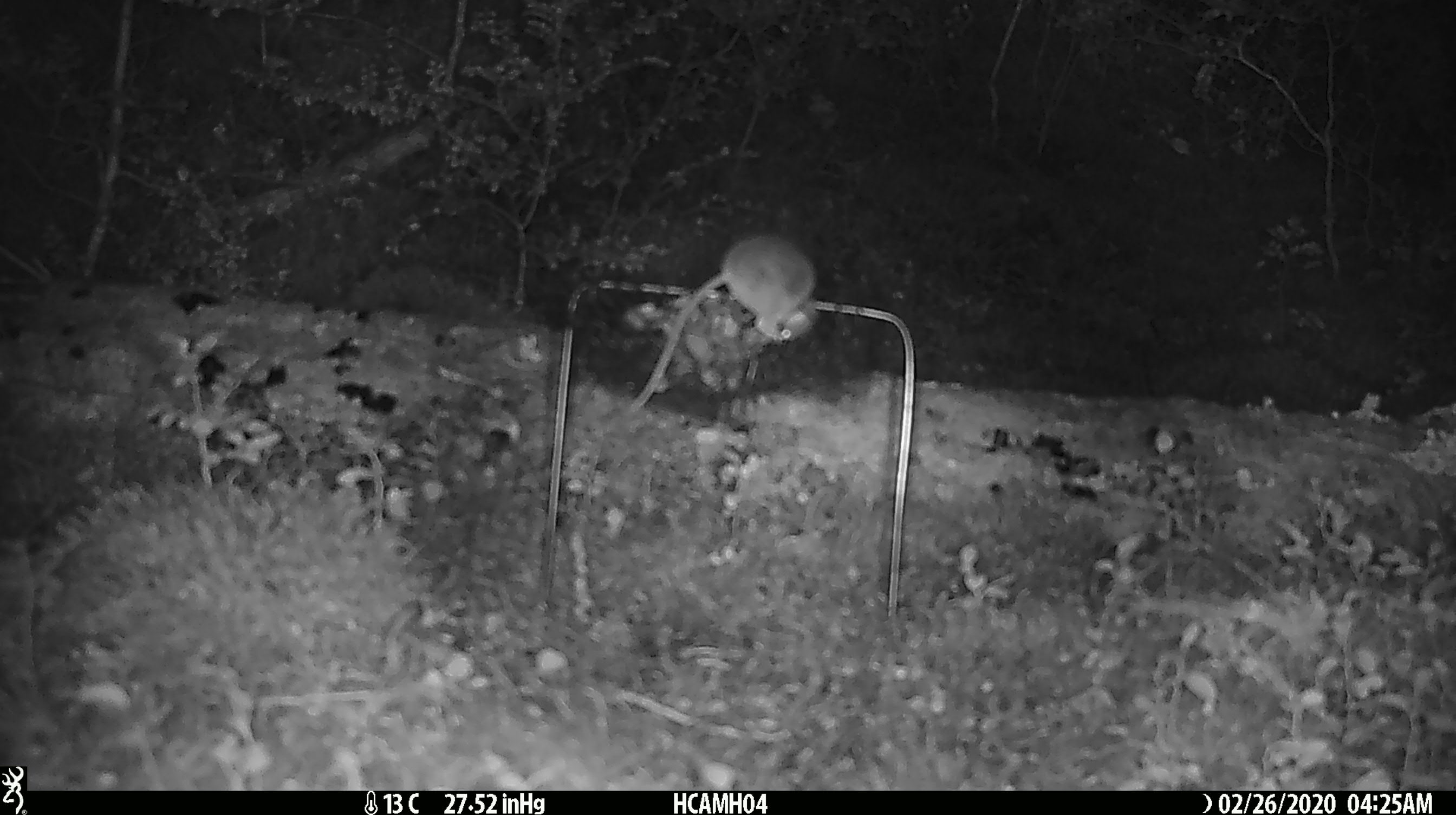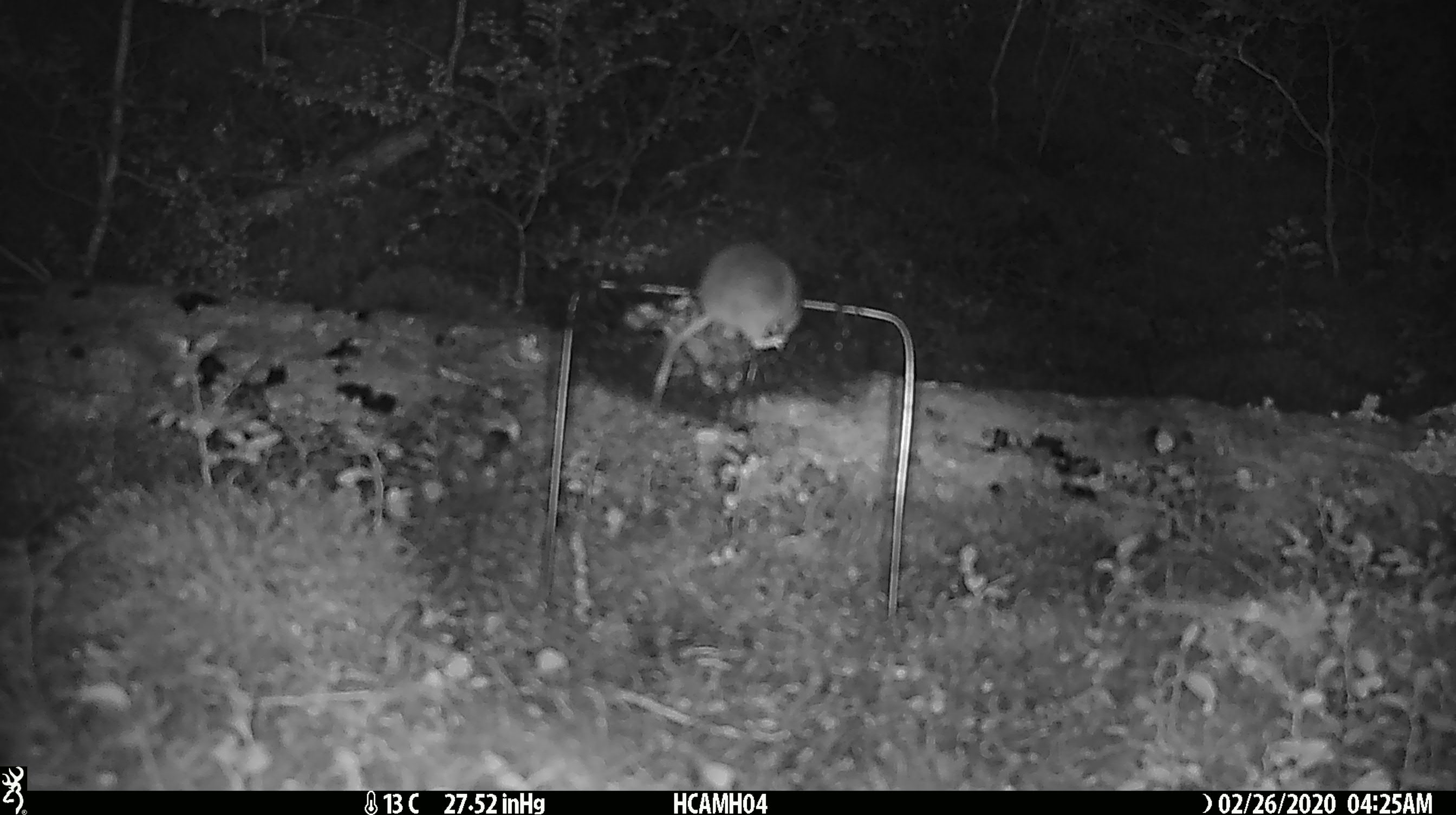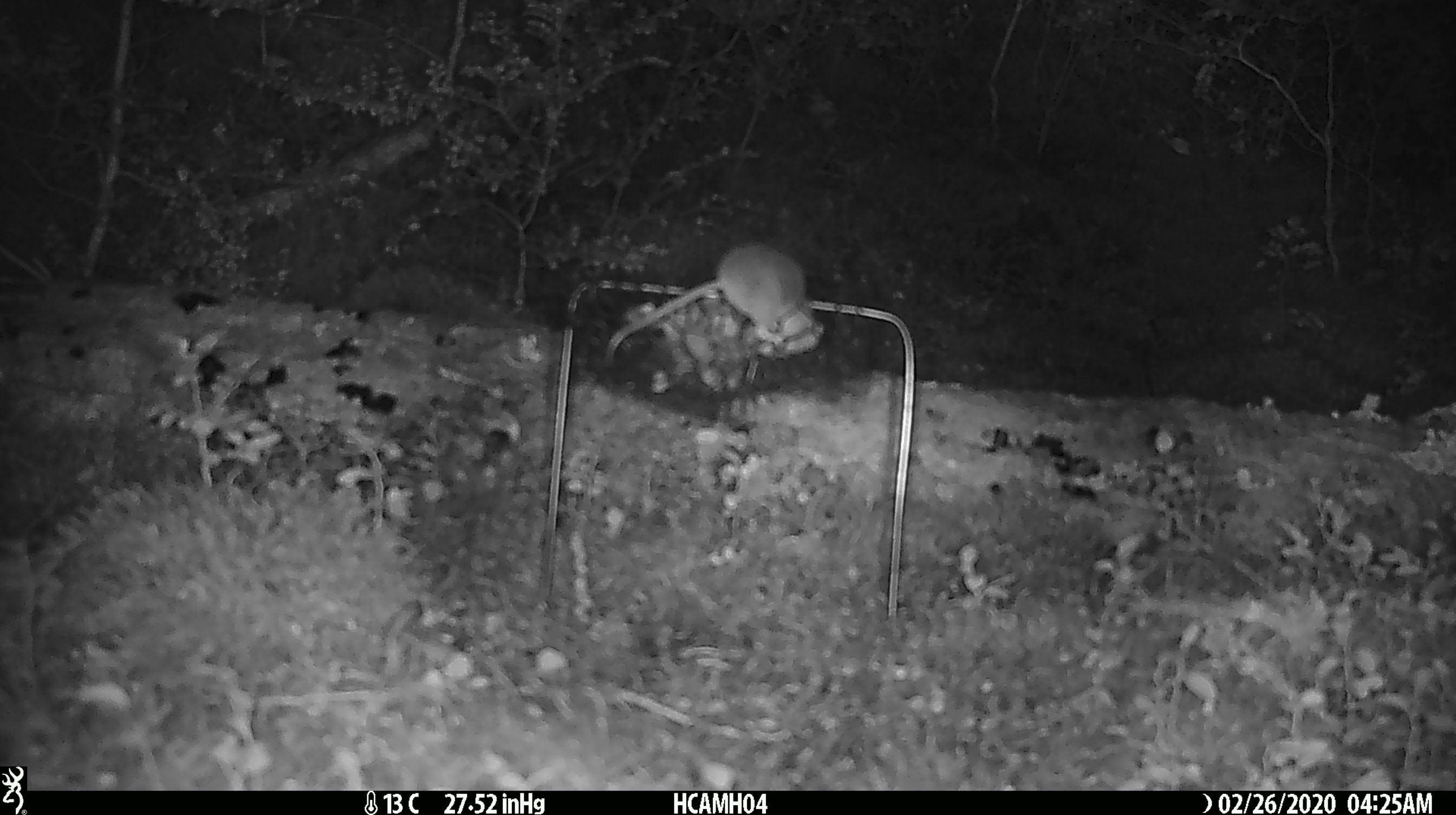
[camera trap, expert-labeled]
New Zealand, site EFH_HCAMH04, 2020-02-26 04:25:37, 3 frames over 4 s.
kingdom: Animalia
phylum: Chordata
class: Mammalia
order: Rodentia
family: Muridae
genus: Mus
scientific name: Mus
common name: mouse